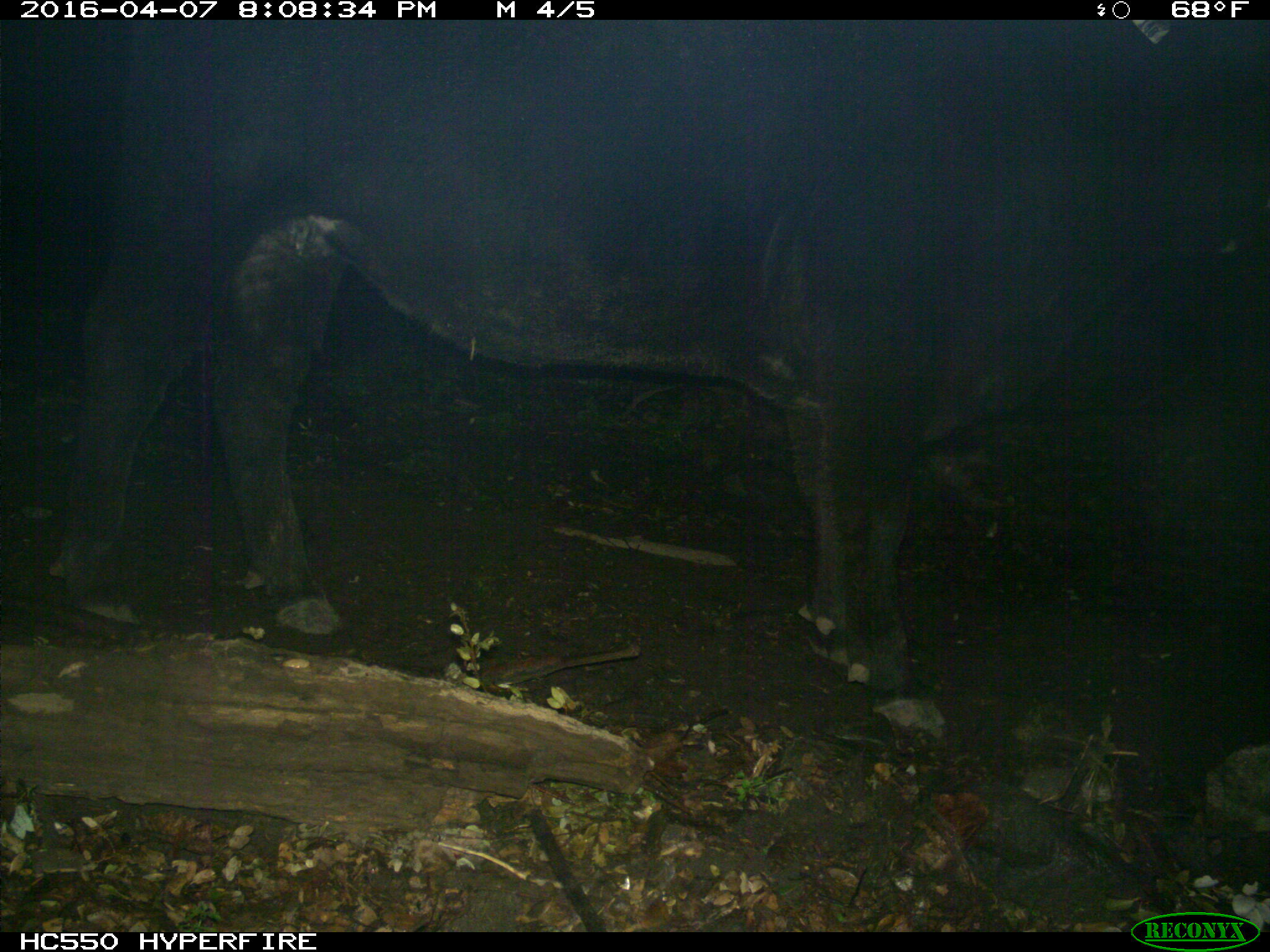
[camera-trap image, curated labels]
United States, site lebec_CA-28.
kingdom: Animalia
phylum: Chordata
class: Mammalia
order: Artiodactyla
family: Bovidae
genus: Bos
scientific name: Bos taurus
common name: domestic cow